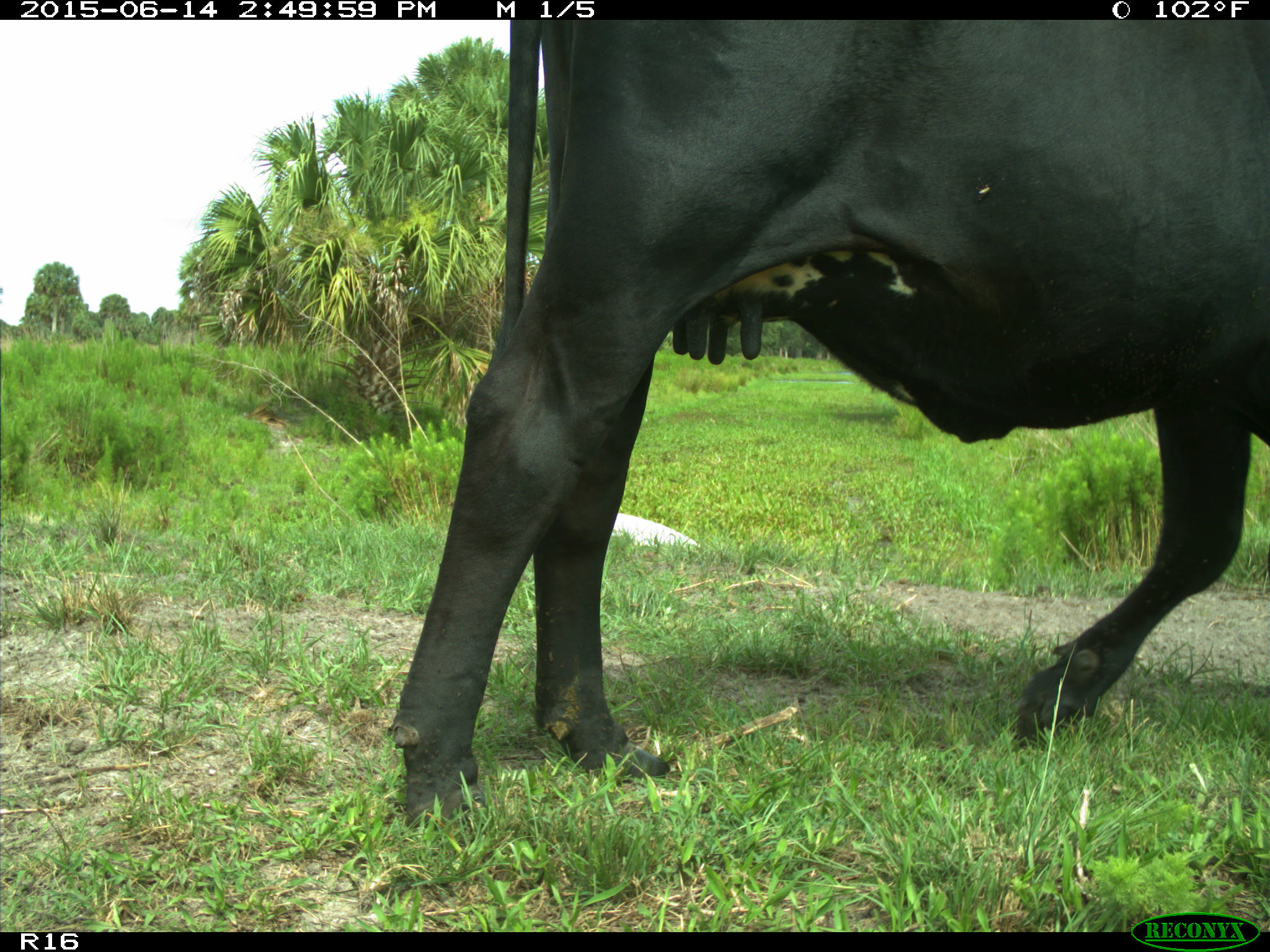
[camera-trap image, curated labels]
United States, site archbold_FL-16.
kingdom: Animalia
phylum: Chordata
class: Mammalia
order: Artiodactyla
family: Bovidae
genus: Bos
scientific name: Bos taurus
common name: domestic cow